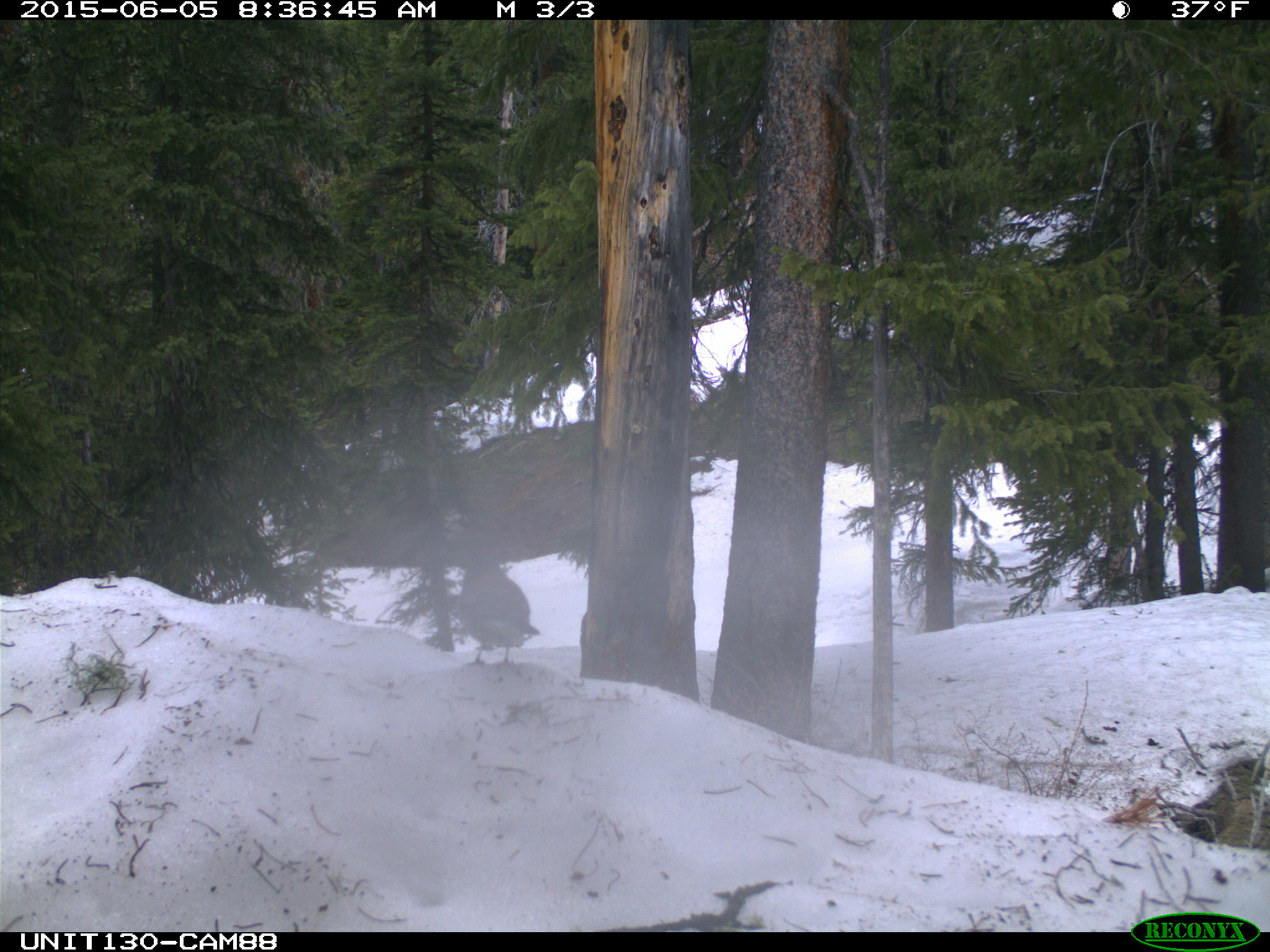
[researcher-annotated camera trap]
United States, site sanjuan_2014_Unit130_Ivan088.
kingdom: Animalia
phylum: Chordata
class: Aves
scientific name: Aves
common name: birds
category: unidentified bird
Unidentified bird (birds) (Aves).